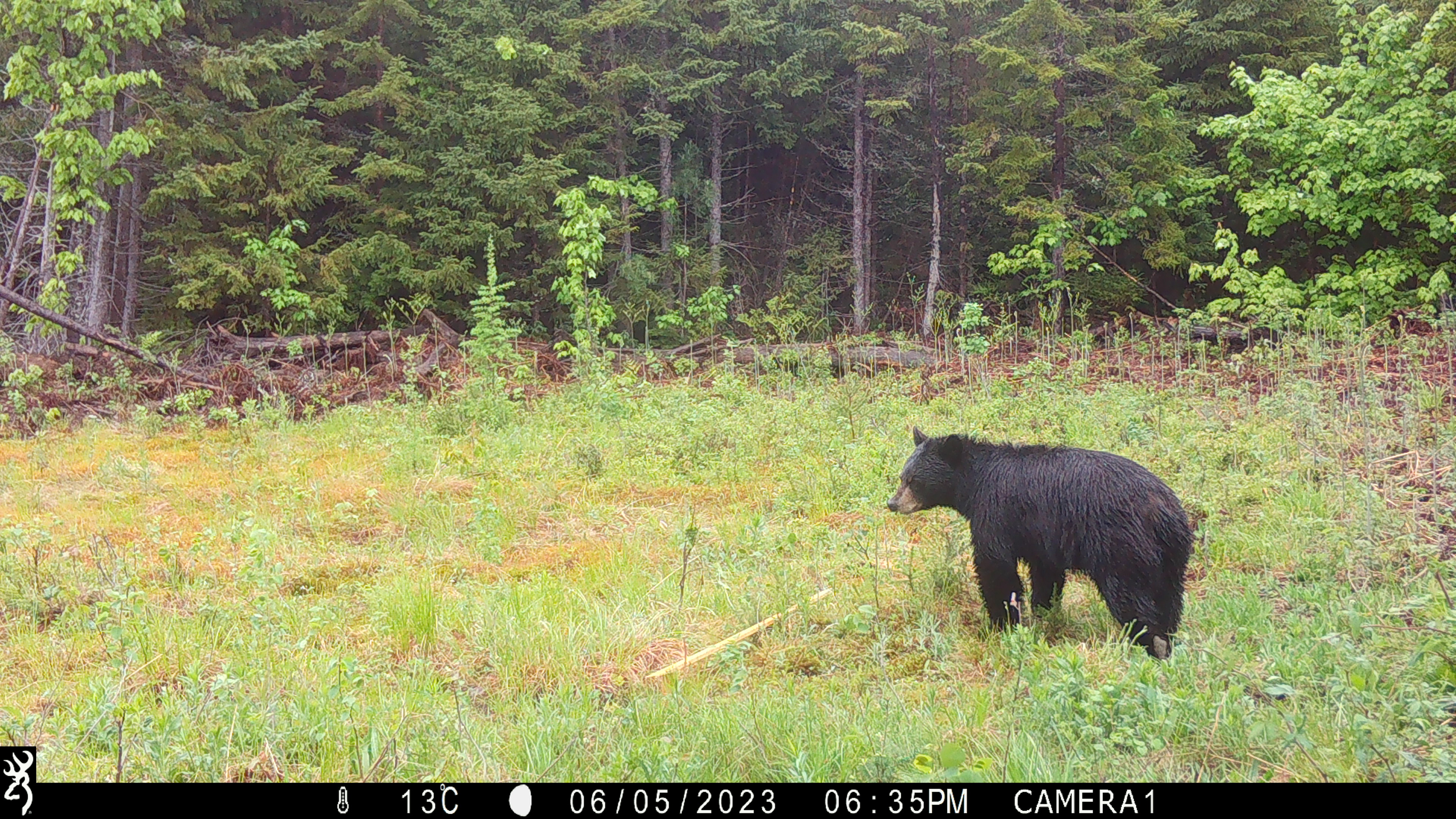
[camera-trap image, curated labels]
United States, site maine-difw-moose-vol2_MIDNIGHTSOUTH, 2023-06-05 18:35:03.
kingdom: Animalia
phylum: Chordata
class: Mammalia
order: Carnivora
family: Ursidae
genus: Ursus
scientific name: Ursus americanus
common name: black bear